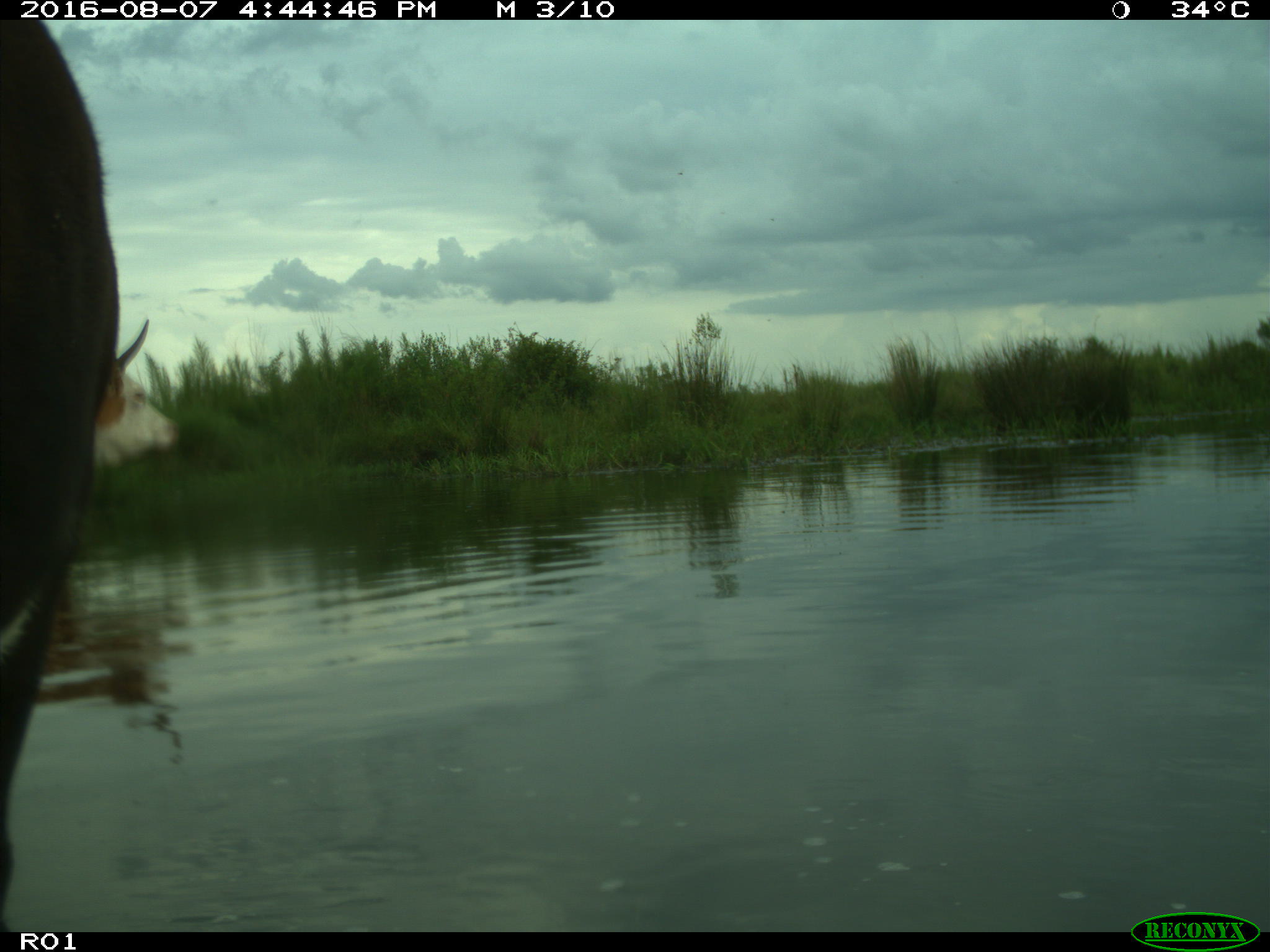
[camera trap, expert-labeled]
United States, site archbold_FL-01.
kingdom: Animalia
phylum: Chordata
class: Mammalia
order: Artiodactyla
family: Bovidae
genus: Bos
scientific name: Bos taurus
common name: domestic cow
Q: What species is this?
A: Bos taurus (domestic cow).